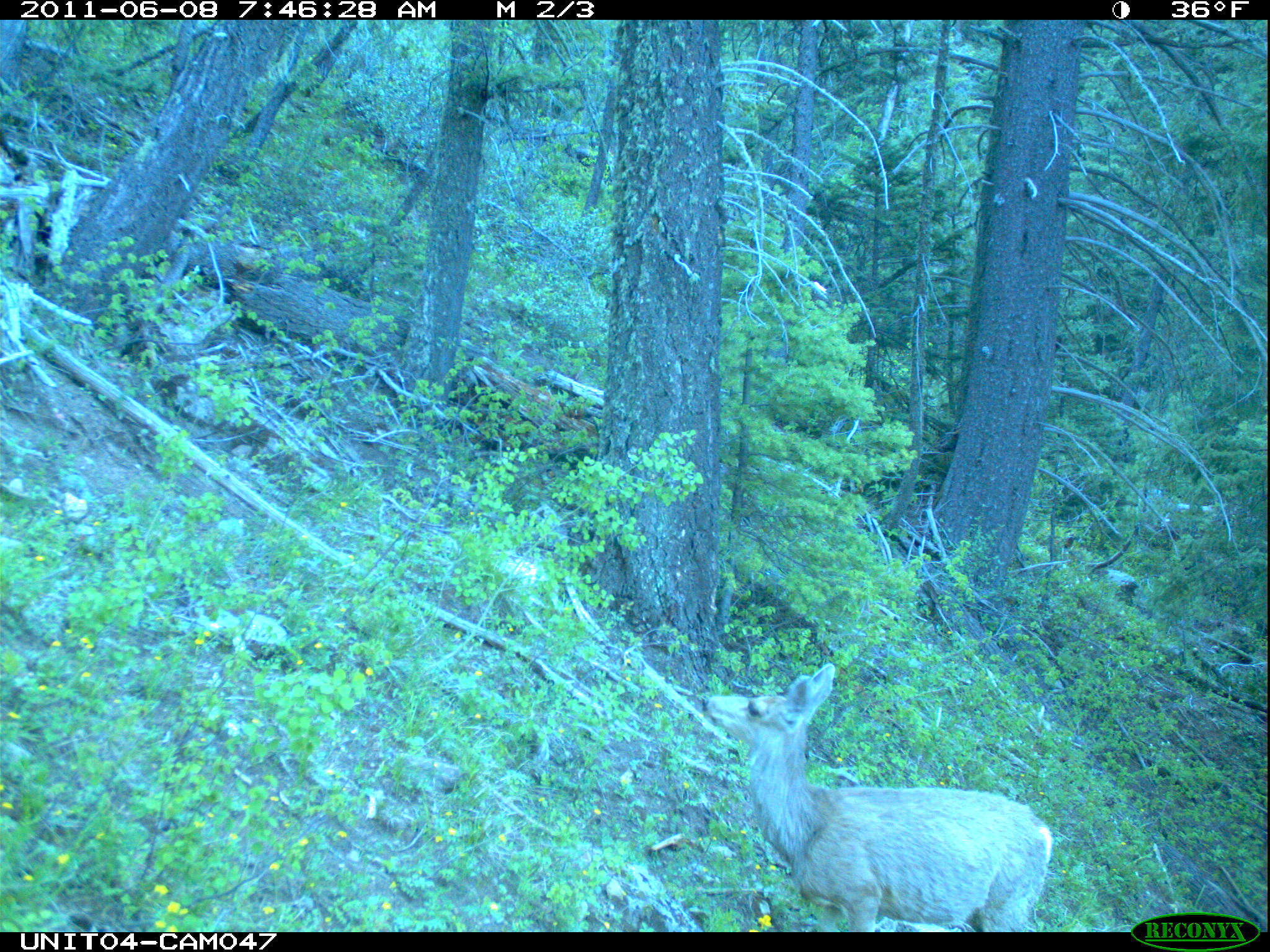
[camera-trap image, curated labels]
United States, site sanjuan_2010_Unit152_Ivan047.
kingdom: Animalia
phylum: Chordata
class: Mammalia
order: Artiodactyla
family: Cervidae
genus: Odocoileus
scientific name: Odocoileus hemionus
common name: mule deer